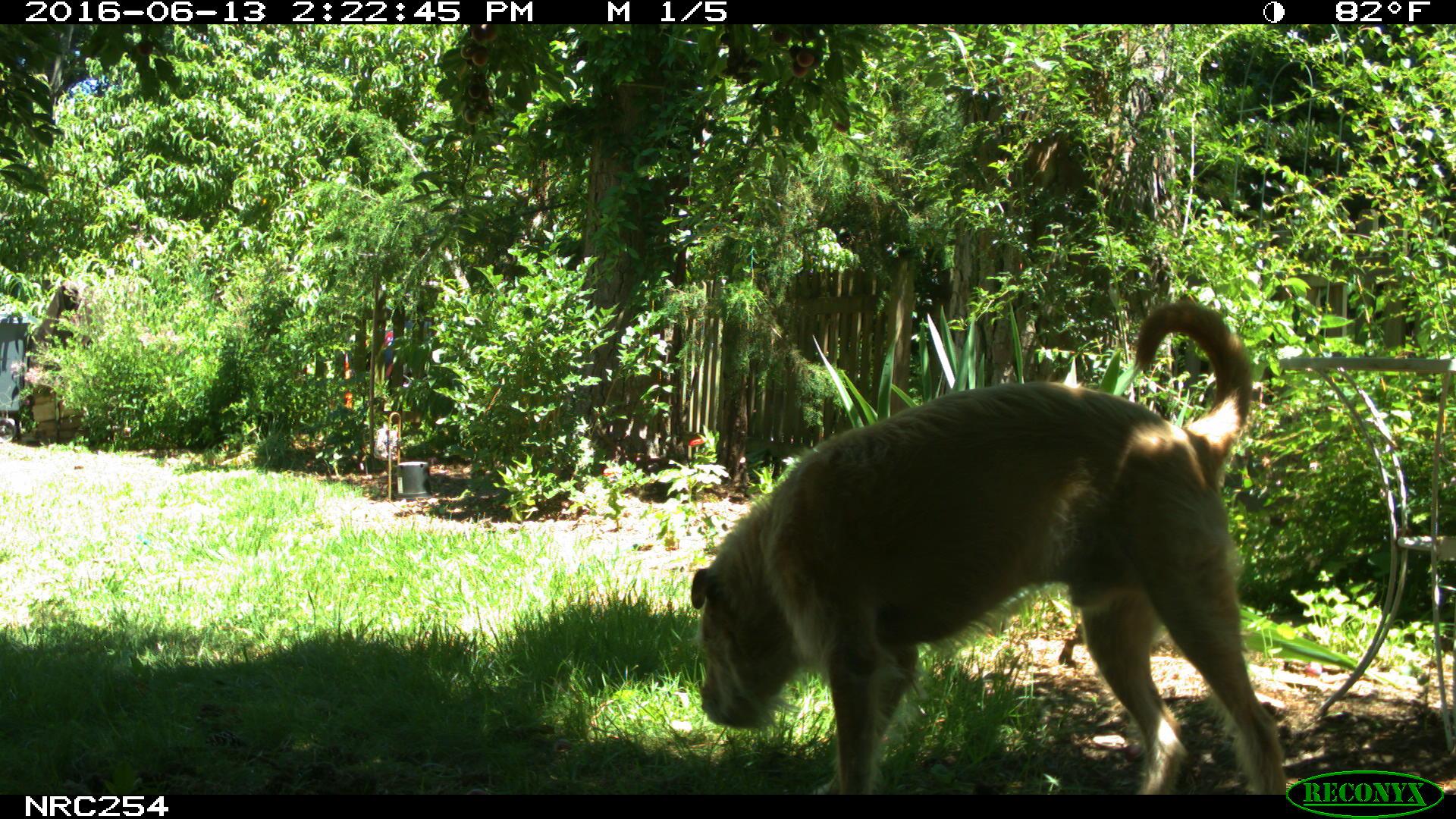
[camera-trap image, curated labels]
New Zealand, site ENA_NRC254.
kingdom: Animalia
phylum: Chordata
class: Mammalia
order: Carnivora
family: Canidae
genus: Canis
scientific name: Canis familiaris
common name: domestic dog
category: dog